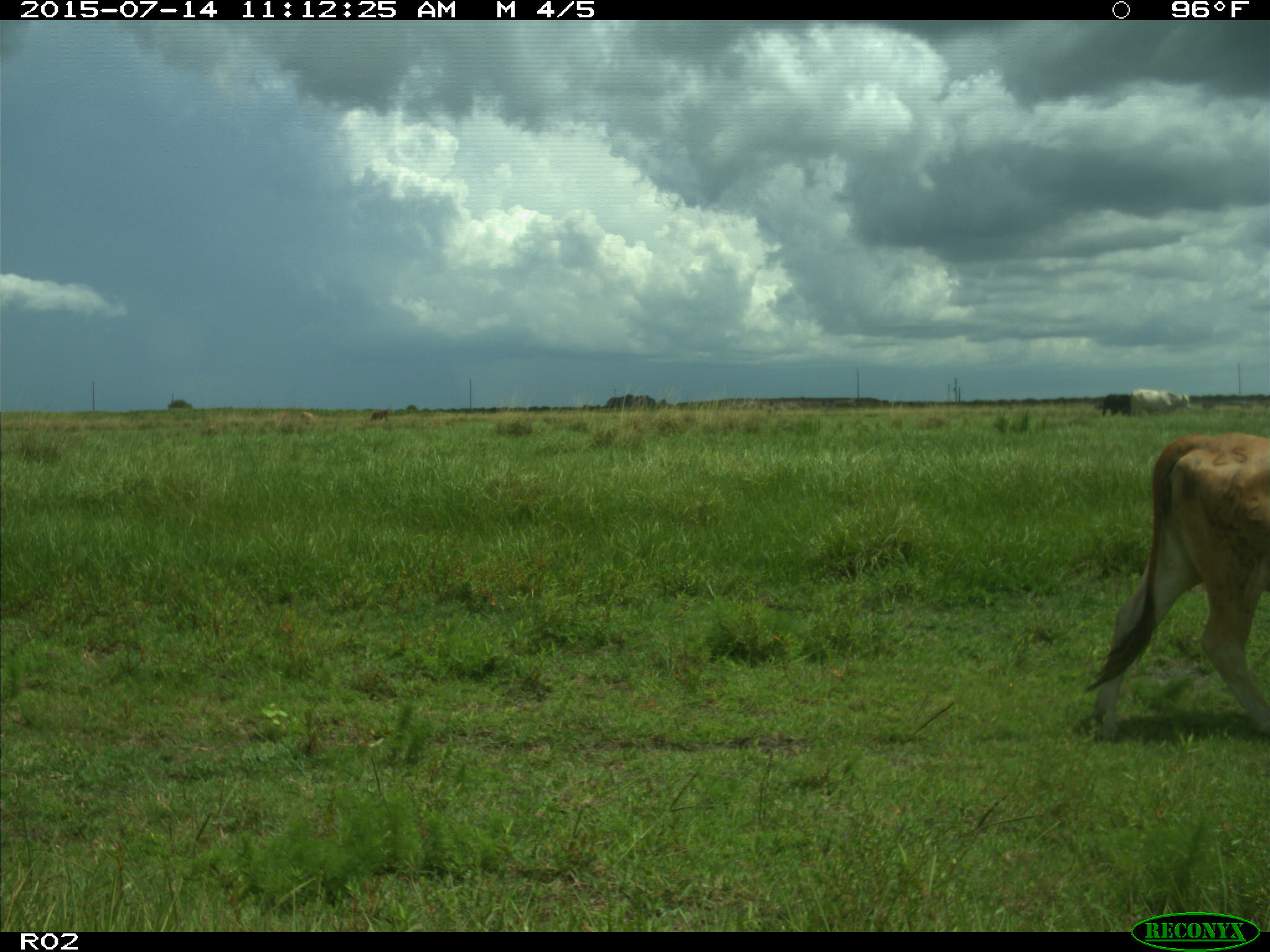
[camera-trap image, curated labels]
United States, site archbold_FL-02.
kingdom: Animalia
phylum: Chordata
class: Mammalia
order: Artiodactyla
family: Bovidae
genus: Bos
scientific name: Bos taurus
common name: domestic cow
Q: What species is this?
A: Bos taurus (domestic cow).